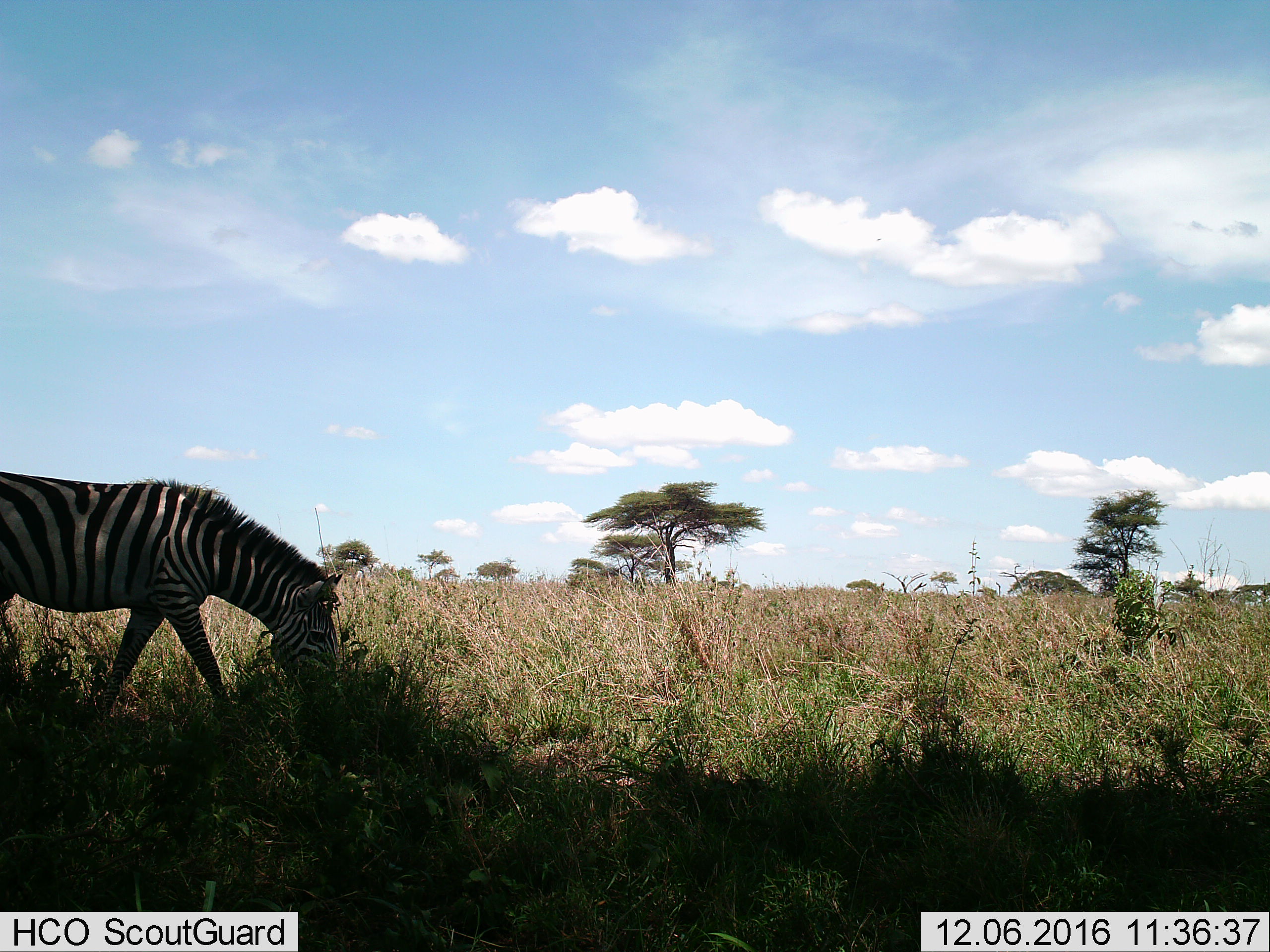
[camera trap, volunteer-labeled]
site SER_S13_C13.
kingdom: Animalia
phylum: Chordata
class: Mammalia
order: Perissodactyla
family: Equidae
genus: Equus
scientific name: Equus quagga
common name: plains zebra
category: zebraplains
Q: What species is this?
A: Zebraplains (plains zebra) (Equus quagga).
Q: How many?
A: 1.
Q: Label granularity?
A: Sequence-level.